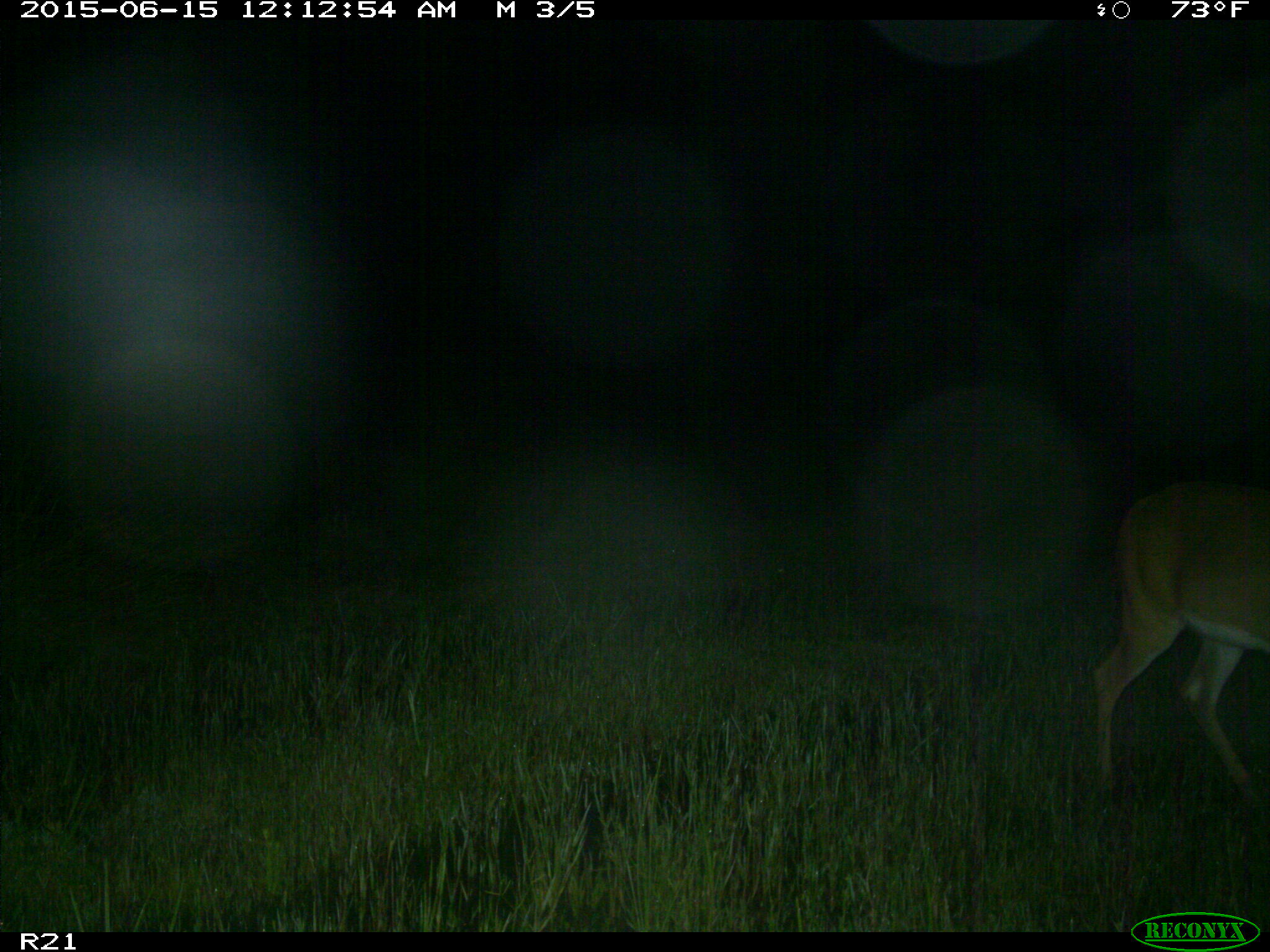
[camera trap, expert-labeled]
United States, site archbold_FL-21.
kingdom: Animalia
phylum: Chordata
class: Mammalia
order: Artiodactyla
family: Cervidae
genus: Odocoileus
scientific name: Odocoileus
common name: deer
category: unidentified deer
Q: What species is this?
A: Unidentified deer (deer) (Odocoileus).